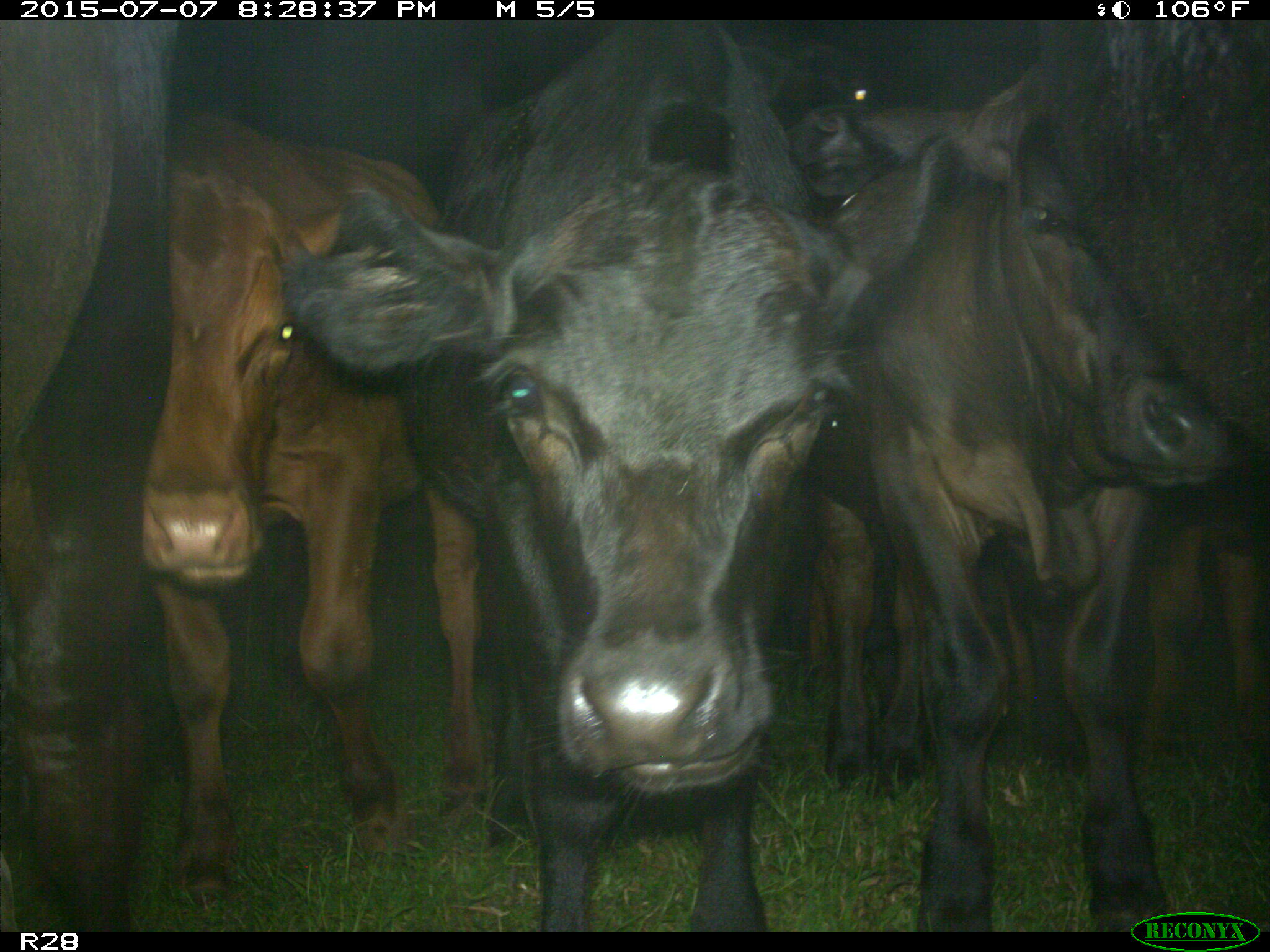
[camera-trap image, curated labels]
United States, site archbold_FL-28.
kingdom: Animalia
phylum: Chordata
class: Mammalia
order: Artiodactyla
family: Bovidae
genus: Bos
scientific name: Bos taurus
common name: domestic cow